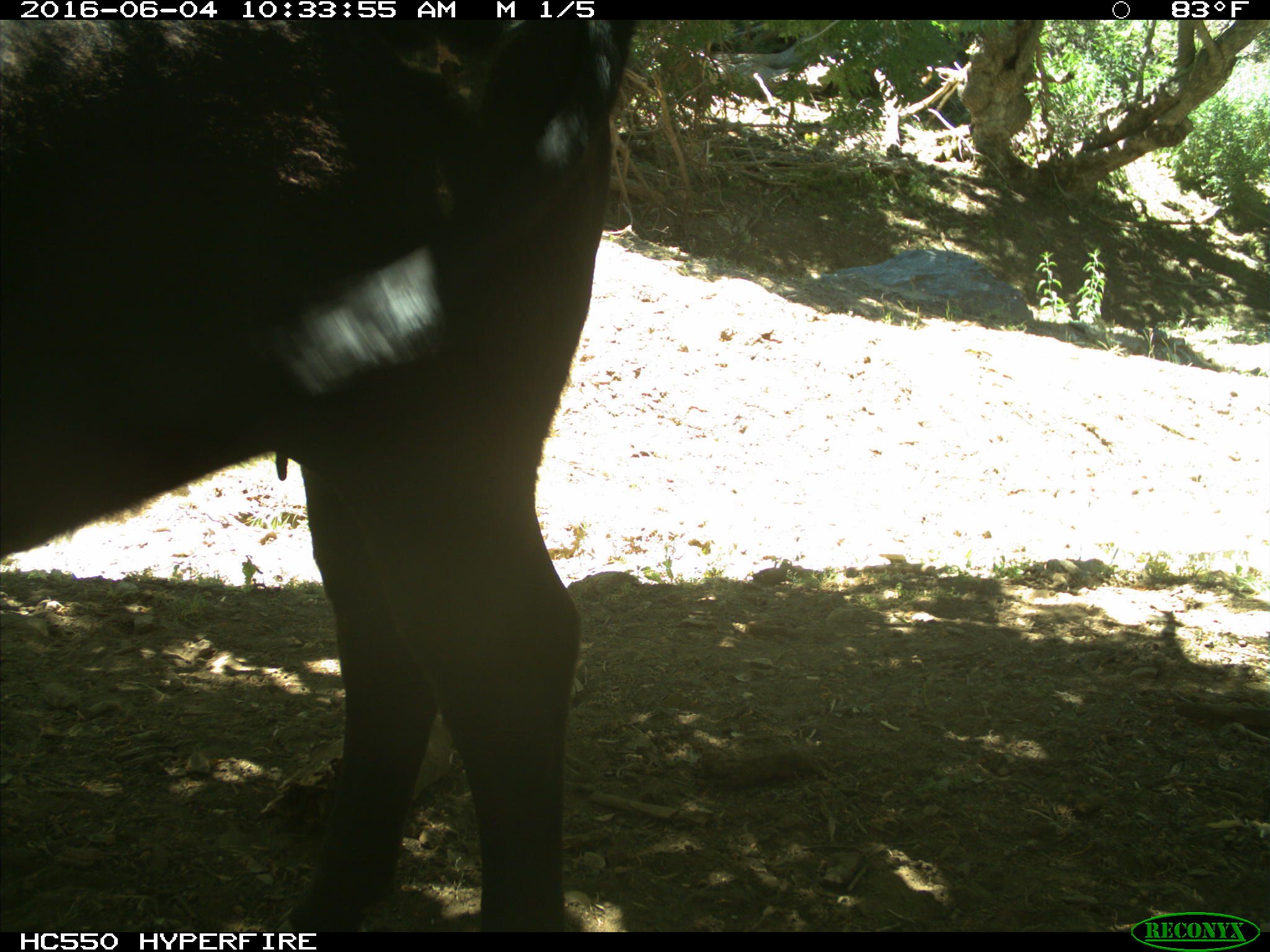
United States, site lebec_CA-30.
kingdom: Animalia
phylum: Chordata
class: Mammalia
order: Artiodactyla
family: Bovidae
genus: Bos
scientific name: Bos taurus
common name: domestic cow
Bos taurus (domestic cow).